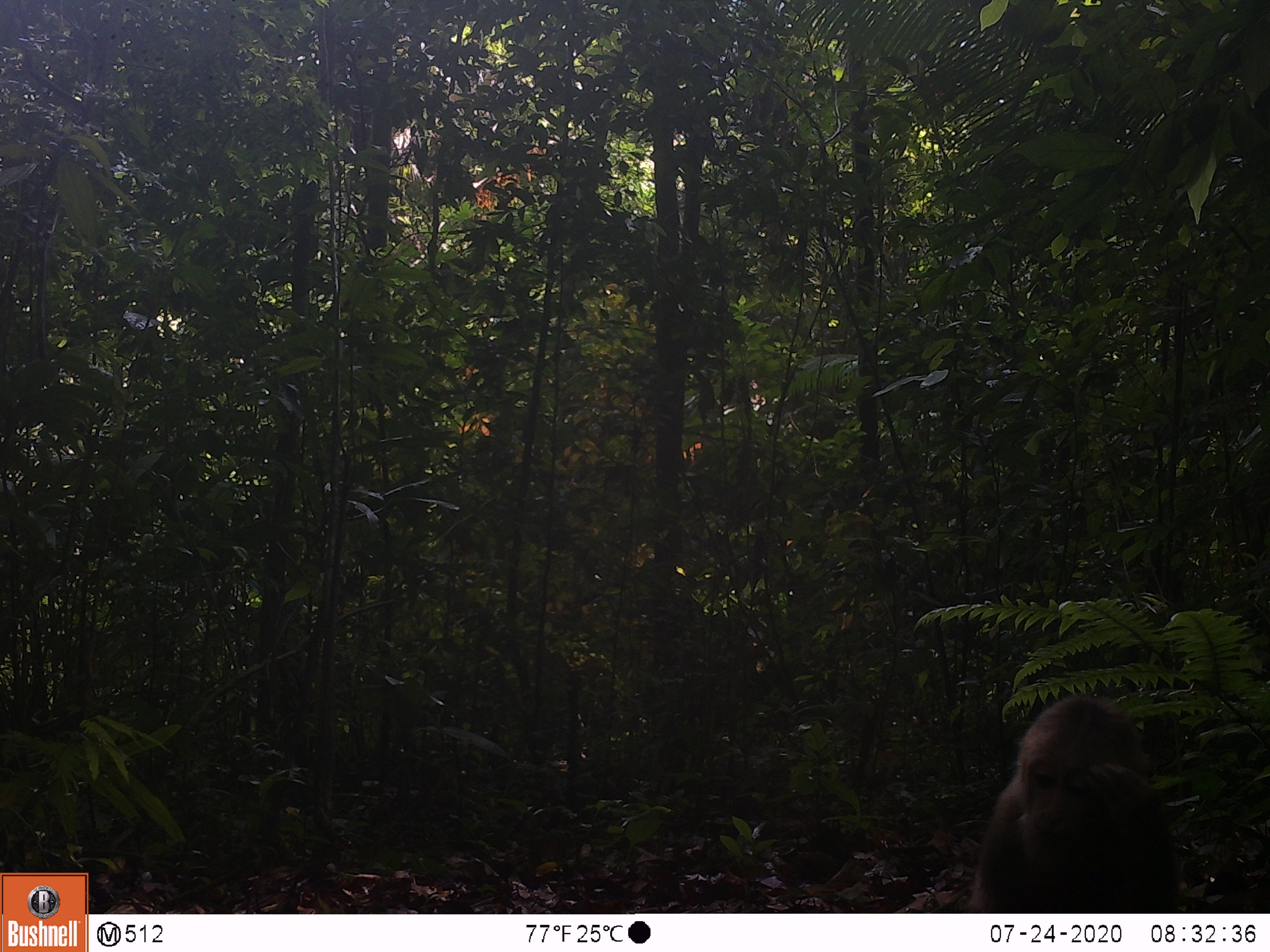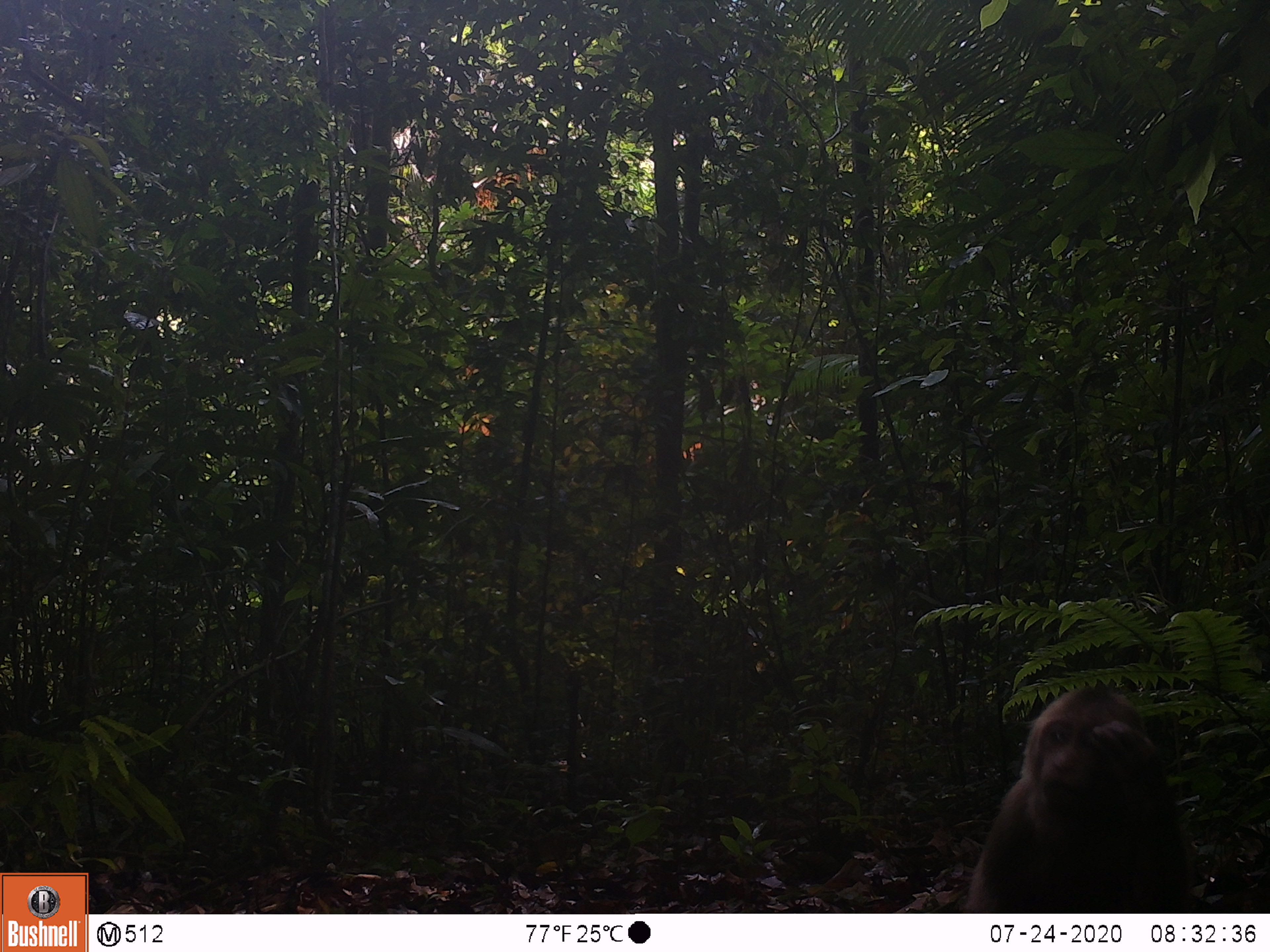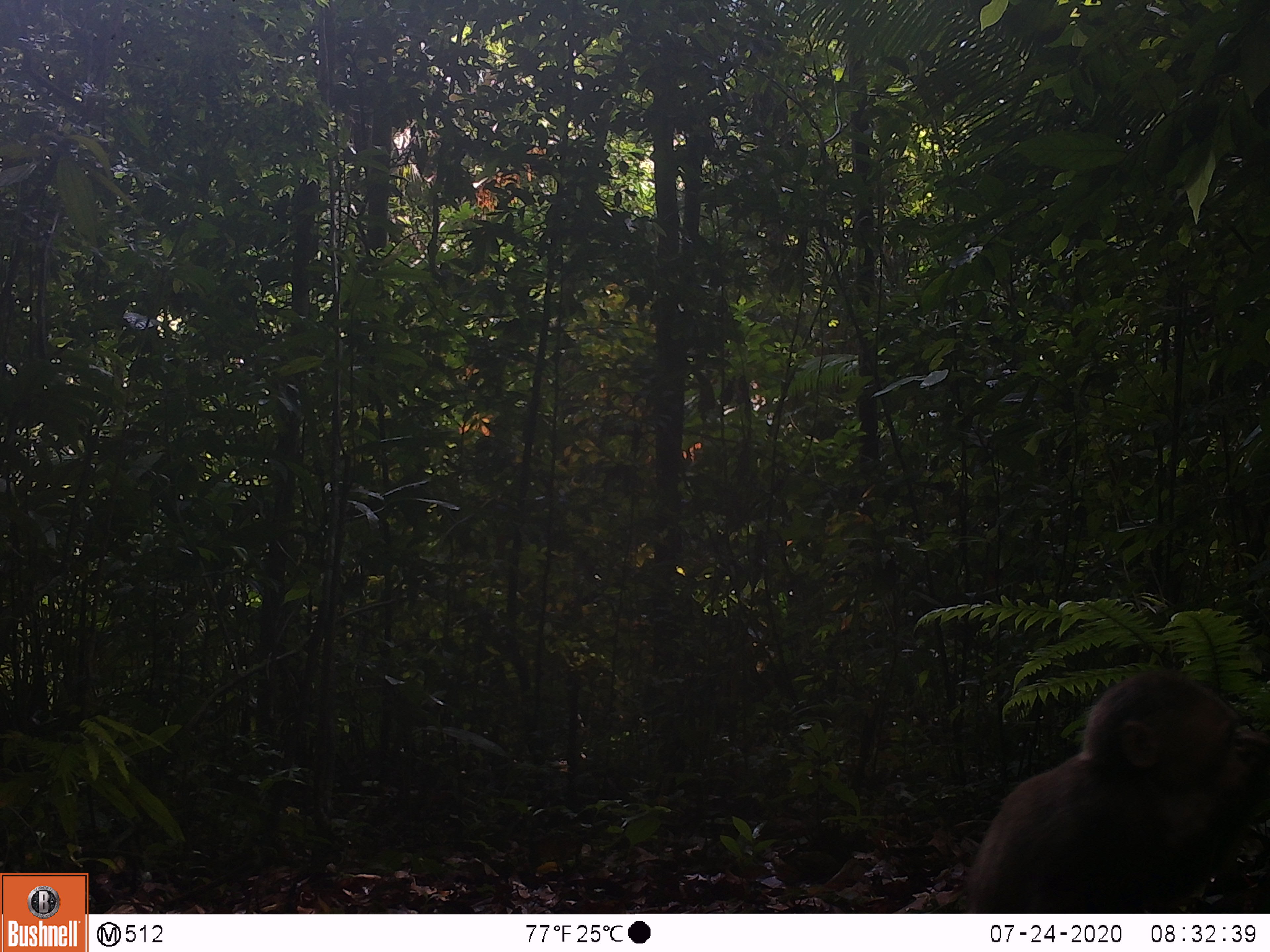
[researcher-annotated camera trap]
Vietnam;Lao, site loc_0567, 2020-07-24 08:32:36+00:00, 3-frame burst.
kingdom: Animalia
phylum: Chordata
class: Mammalia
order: Primates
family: Cercopithecidae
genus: Macaca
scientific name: Macaca arctoides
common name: stump-tailed macaque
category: stump tailed macaque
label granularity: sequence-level